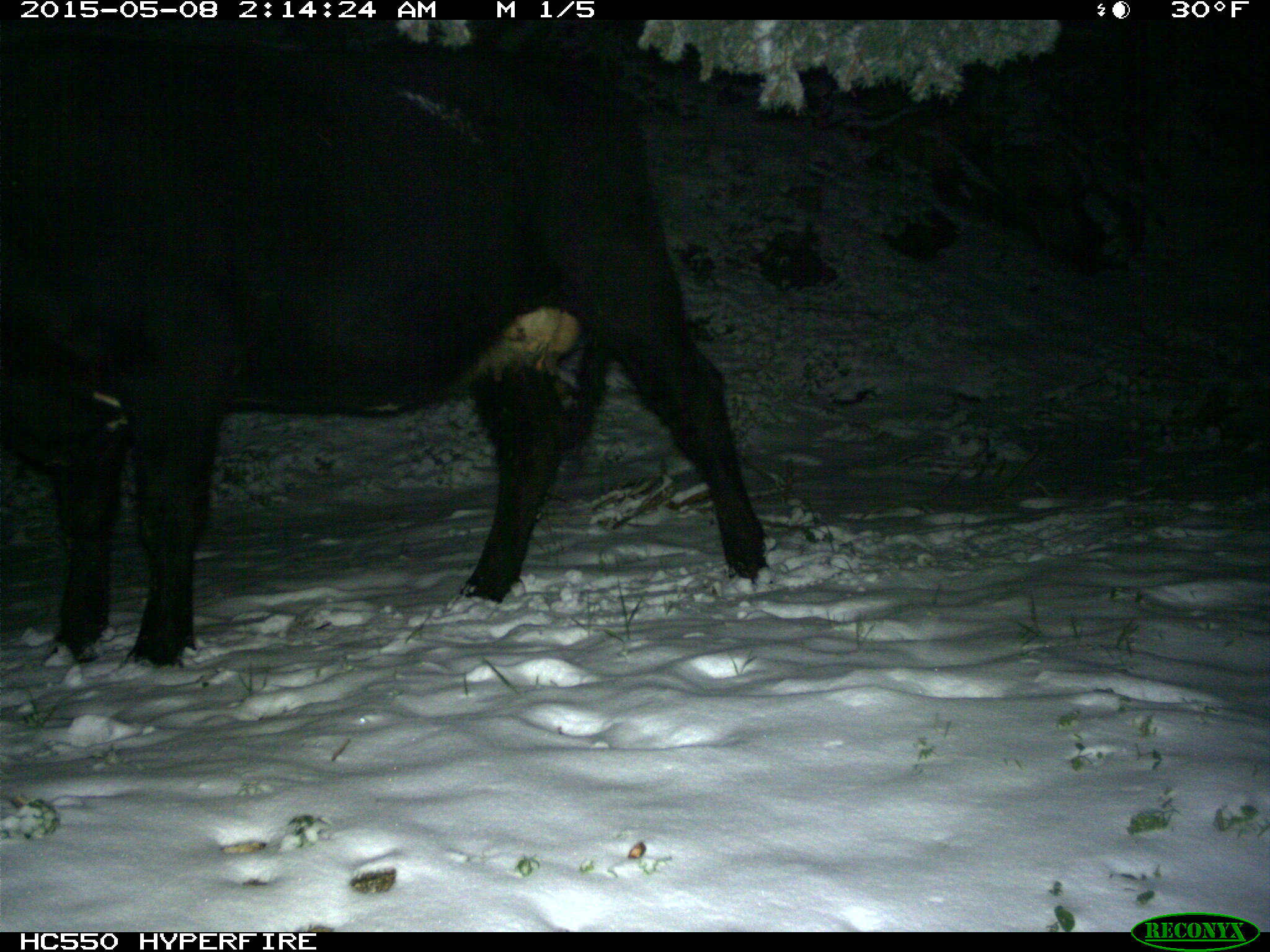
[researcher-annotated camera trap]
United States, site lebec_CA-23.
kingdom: Animalia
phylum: Chordata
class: Mammalia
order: Artiodactyla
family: Bovidae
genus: Bos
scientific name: Bos taurus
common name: domestic cow